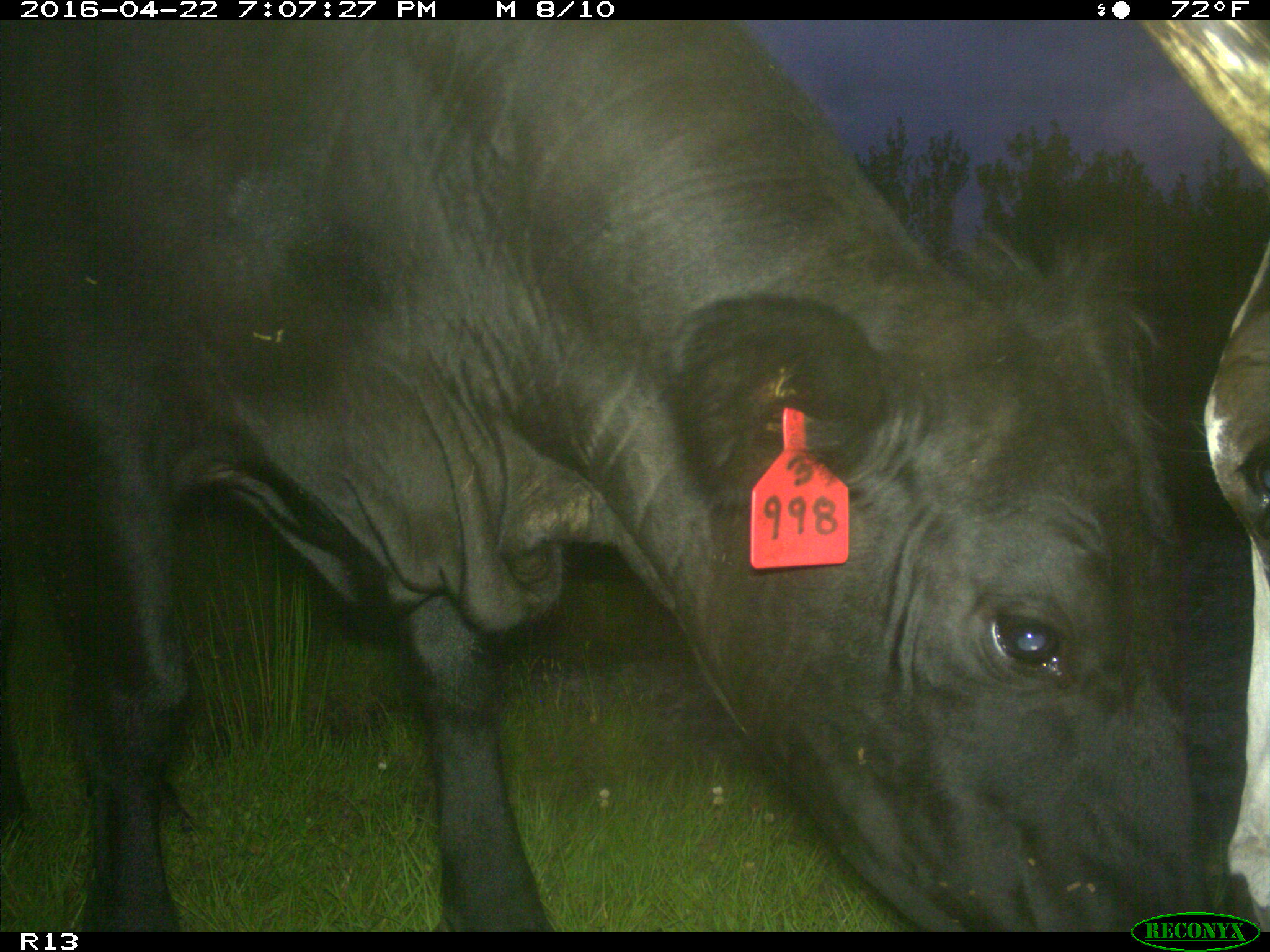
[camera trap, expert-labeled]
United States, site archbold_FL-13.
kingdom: Animalia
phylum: Chordata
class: Mammalia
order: Artiodactyla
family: Bovidae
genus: Bos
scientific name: Bos taurus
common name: domestic cow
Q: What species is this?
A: Bos taurus (domestic cow).